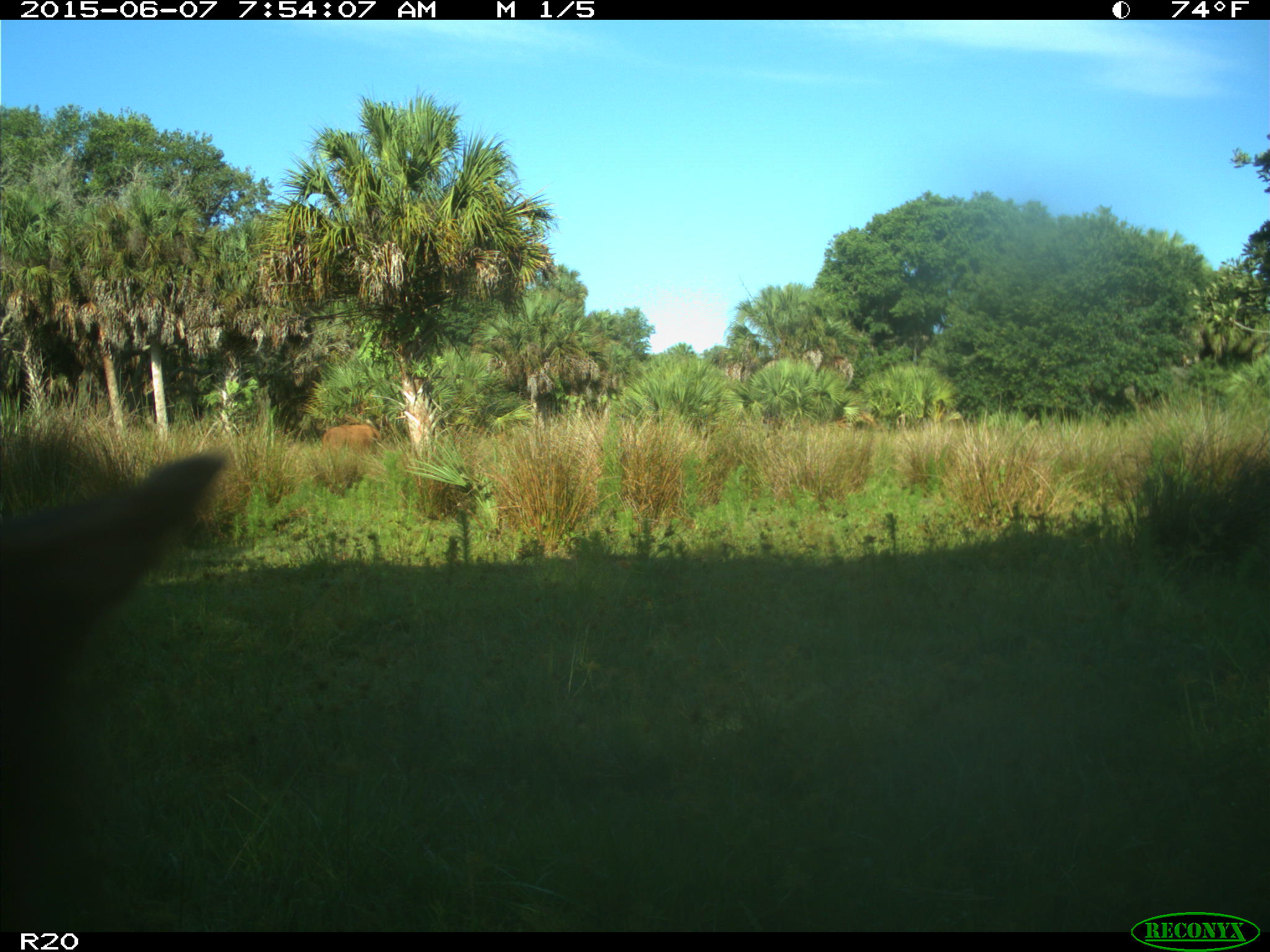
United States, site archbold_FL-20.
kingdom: Animalia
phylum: Chordata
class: Mammalia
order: Artiodactyla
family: Bovidae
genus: Bos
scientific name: Bos taurus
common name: domestic cow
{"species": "Bos taurus (domestic cow)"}